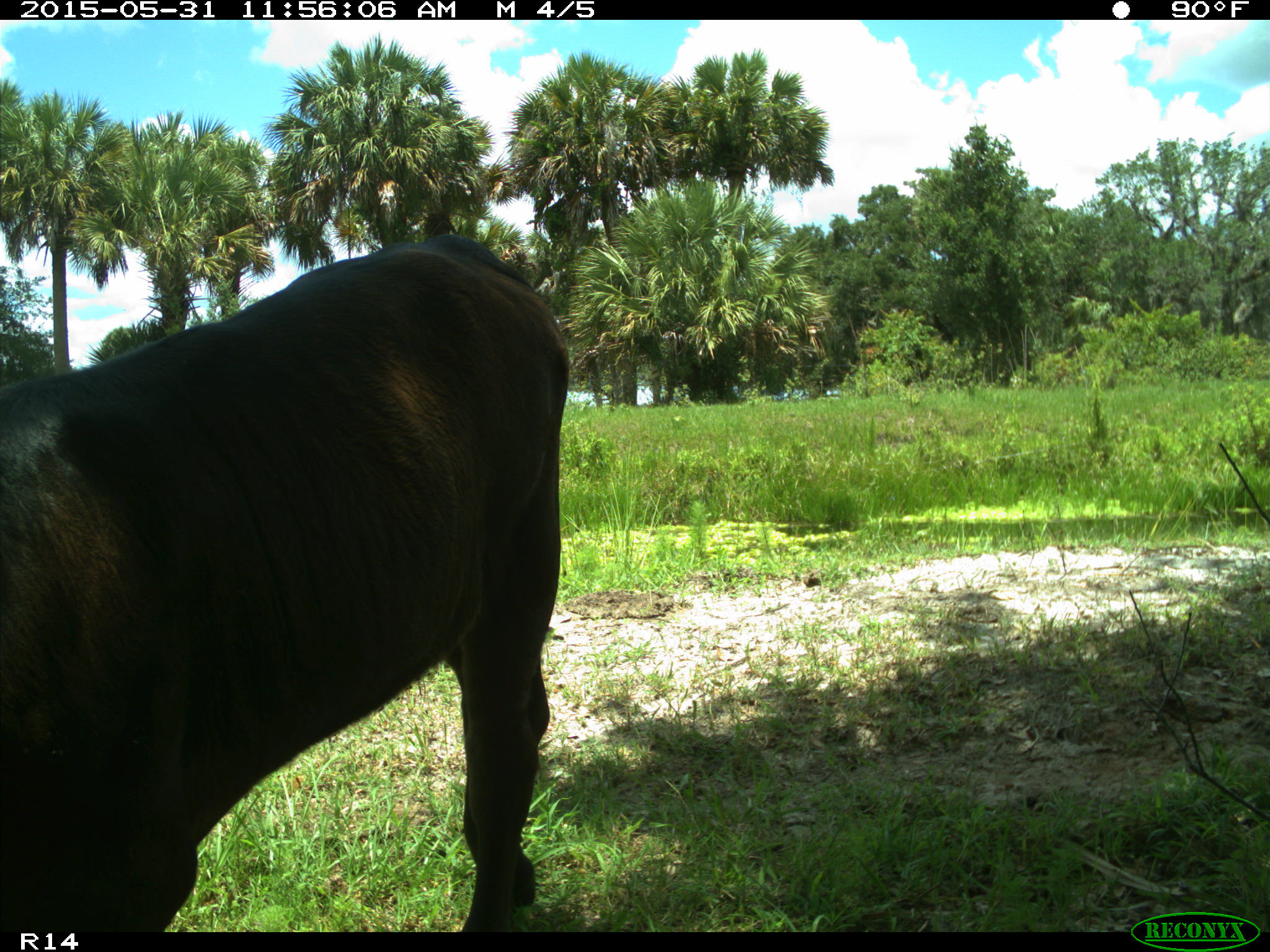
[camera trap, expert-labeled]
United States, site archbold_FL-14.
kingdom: Animalia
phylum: Chordata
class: Mammalia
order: Artiodactyla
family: Bovidae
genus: Bos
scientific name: Bos taurus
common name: domestic cow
Bos taurus (domestic cow).